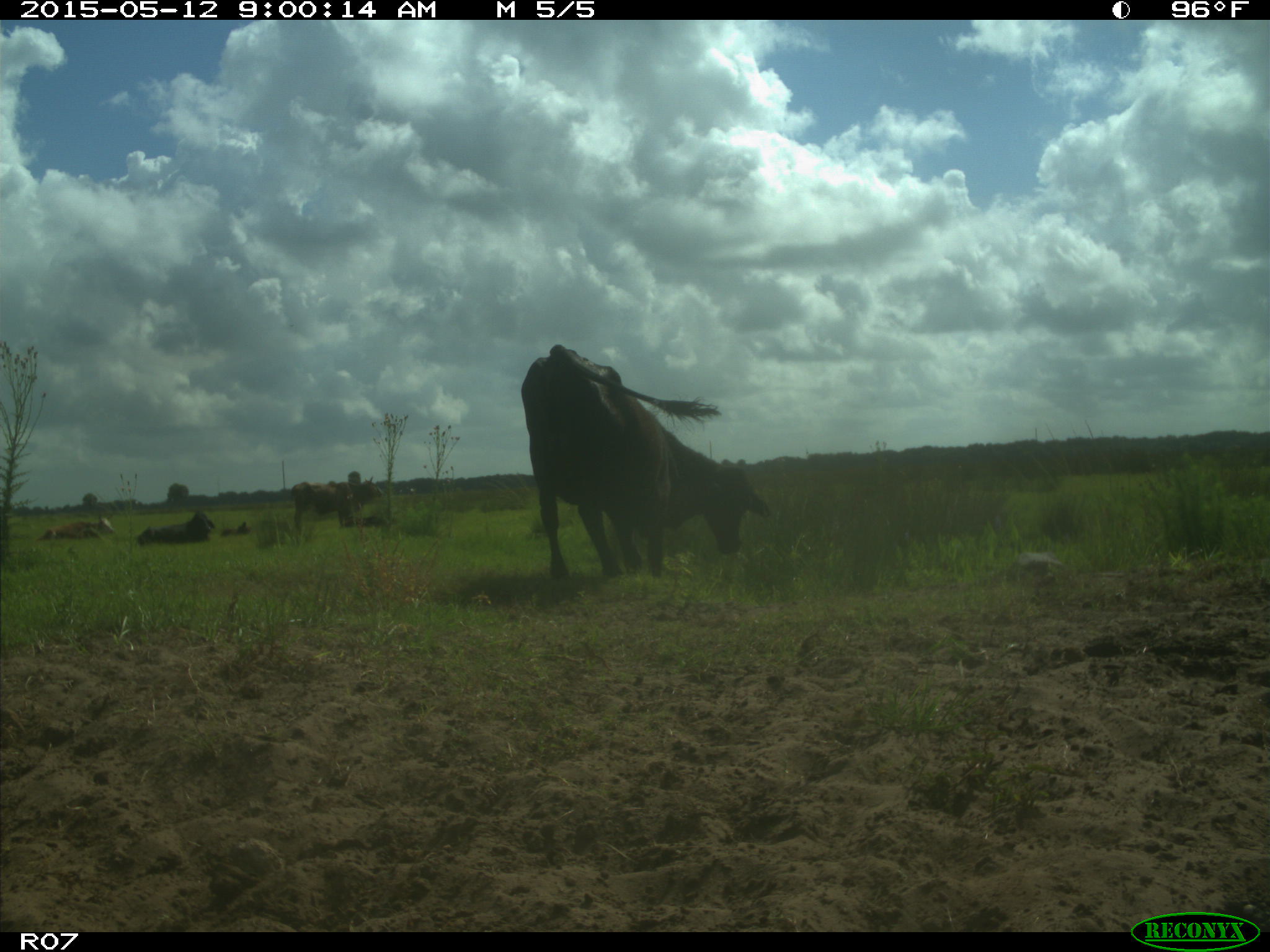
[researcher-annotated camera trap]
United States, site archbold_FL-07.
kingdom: Animalia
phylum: Chordata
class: Mammalia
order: Artiodactyla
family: Bovidae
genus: Bos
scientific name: Bos taurus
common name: domestic cow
Bos taurus (domestic cow).